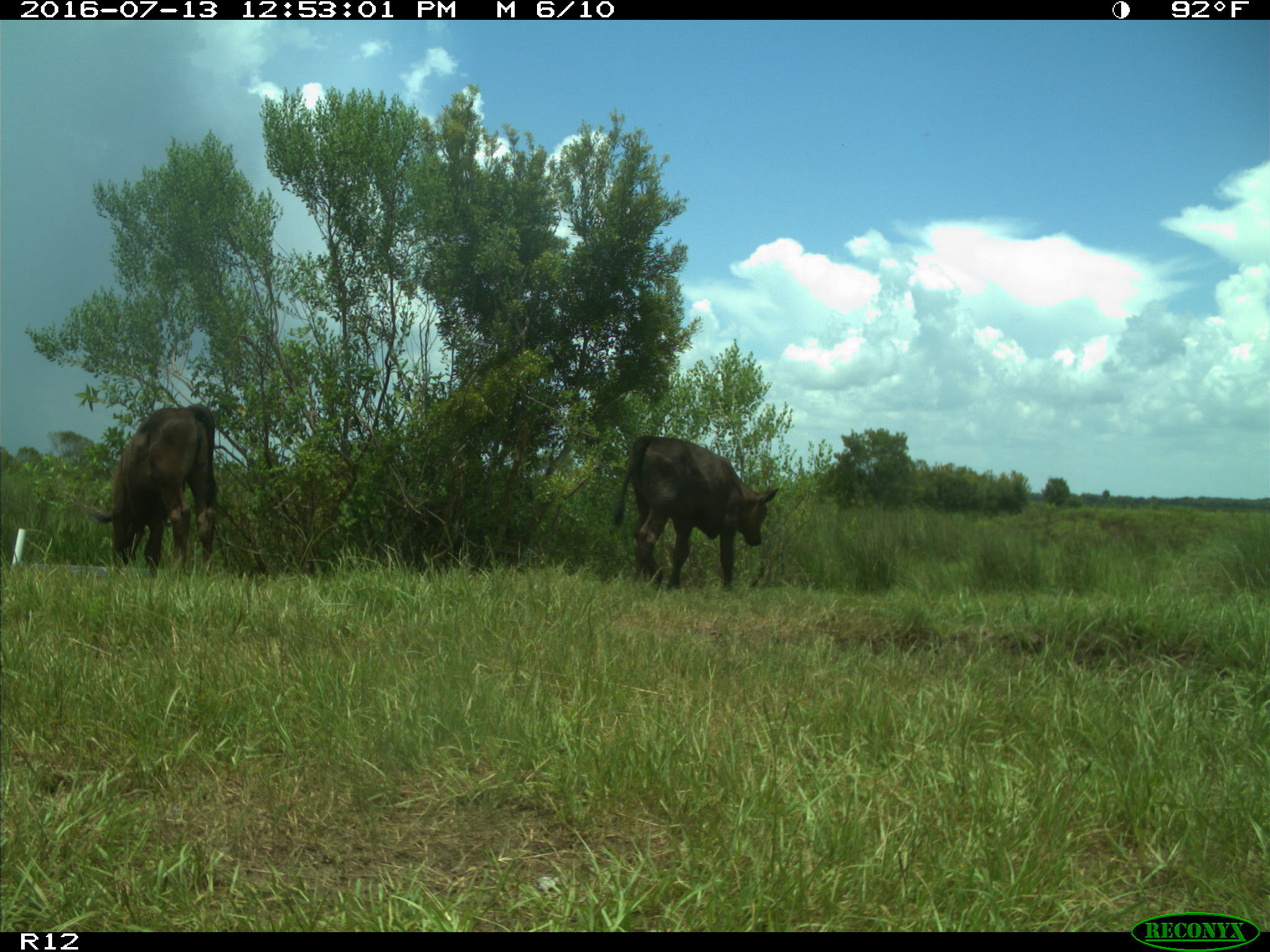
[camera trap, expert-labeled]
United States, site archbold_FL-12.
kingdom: Animalia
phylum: Chordata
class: Mammalia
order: Artiodactyla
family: Bovidae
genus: Bos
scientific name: Bos taurus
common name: domestic cow